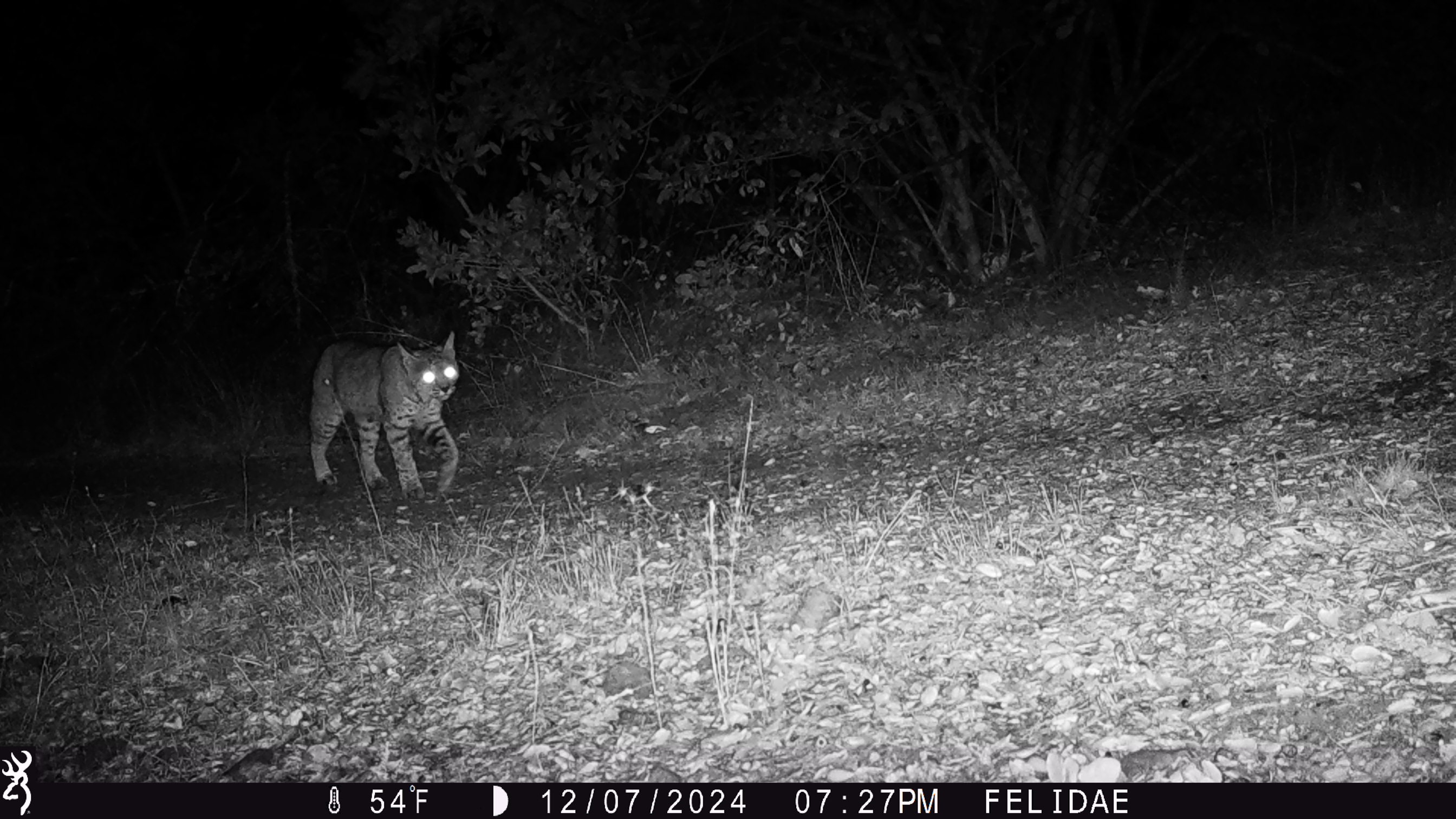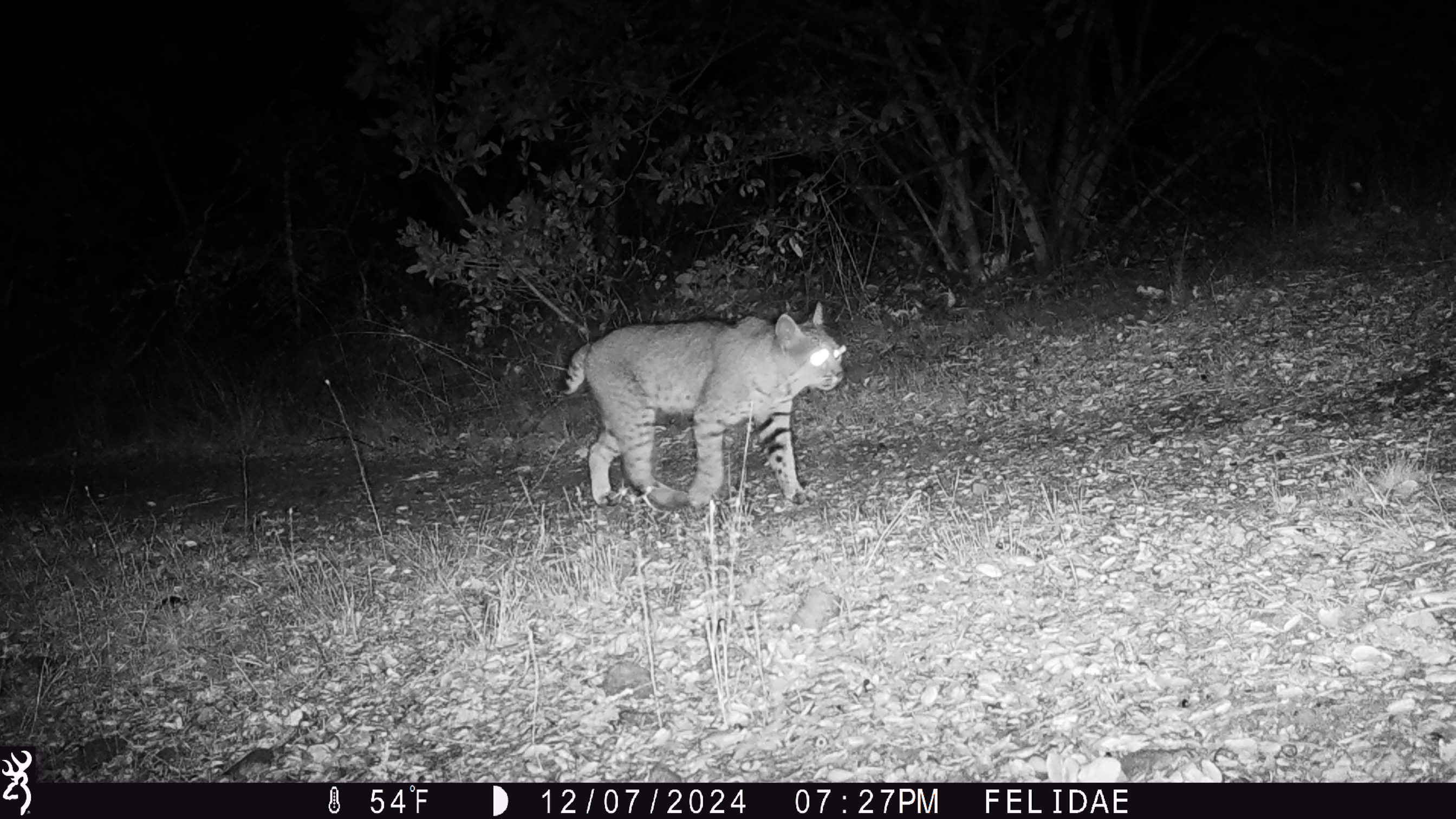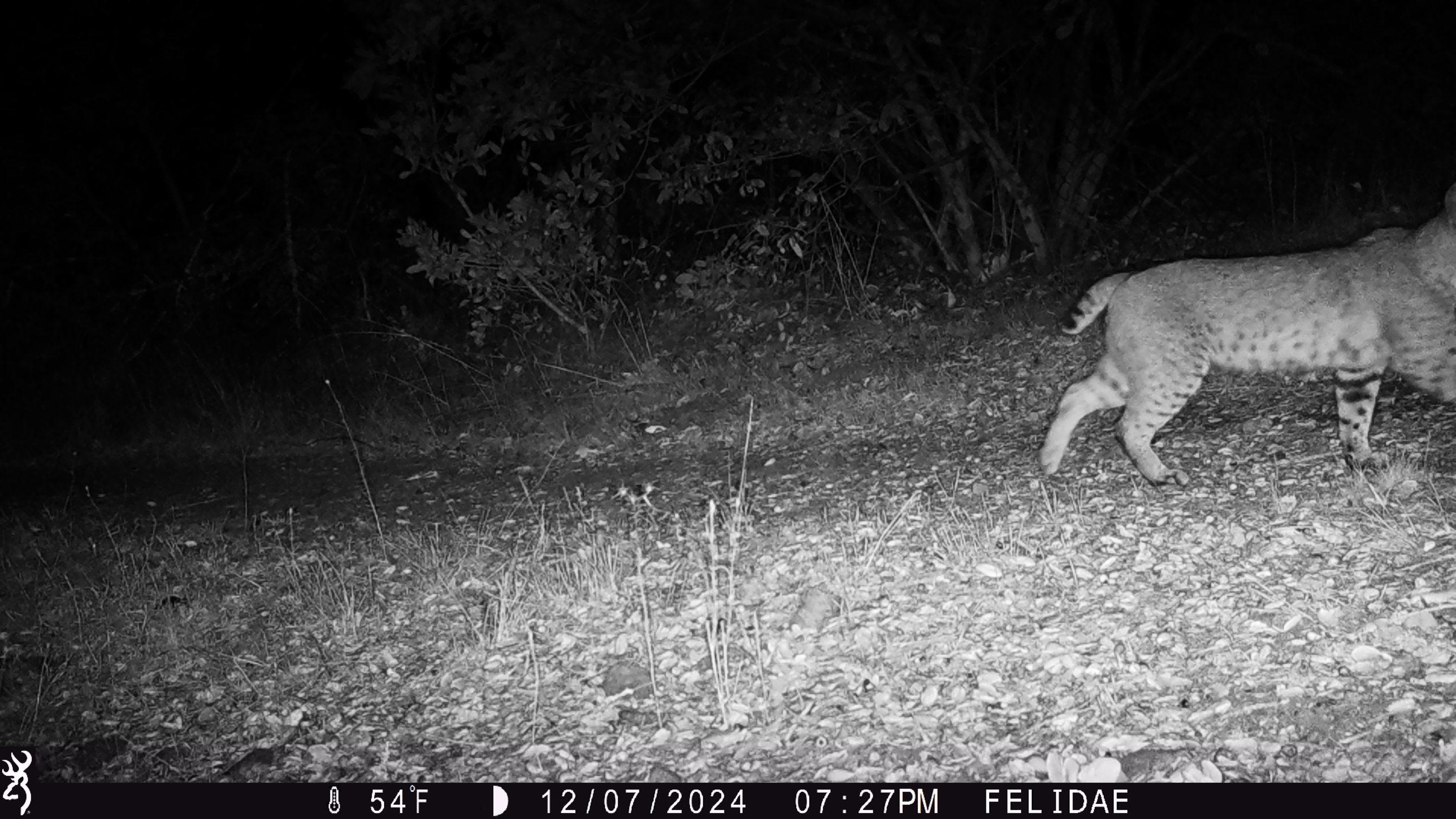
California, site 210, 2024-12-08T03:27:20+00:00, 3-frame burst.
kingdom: Animalia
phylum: Chordata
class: Mammalia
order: Carnivora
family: Felidae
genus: Lynx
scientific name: Lynx rufus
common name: bobcat